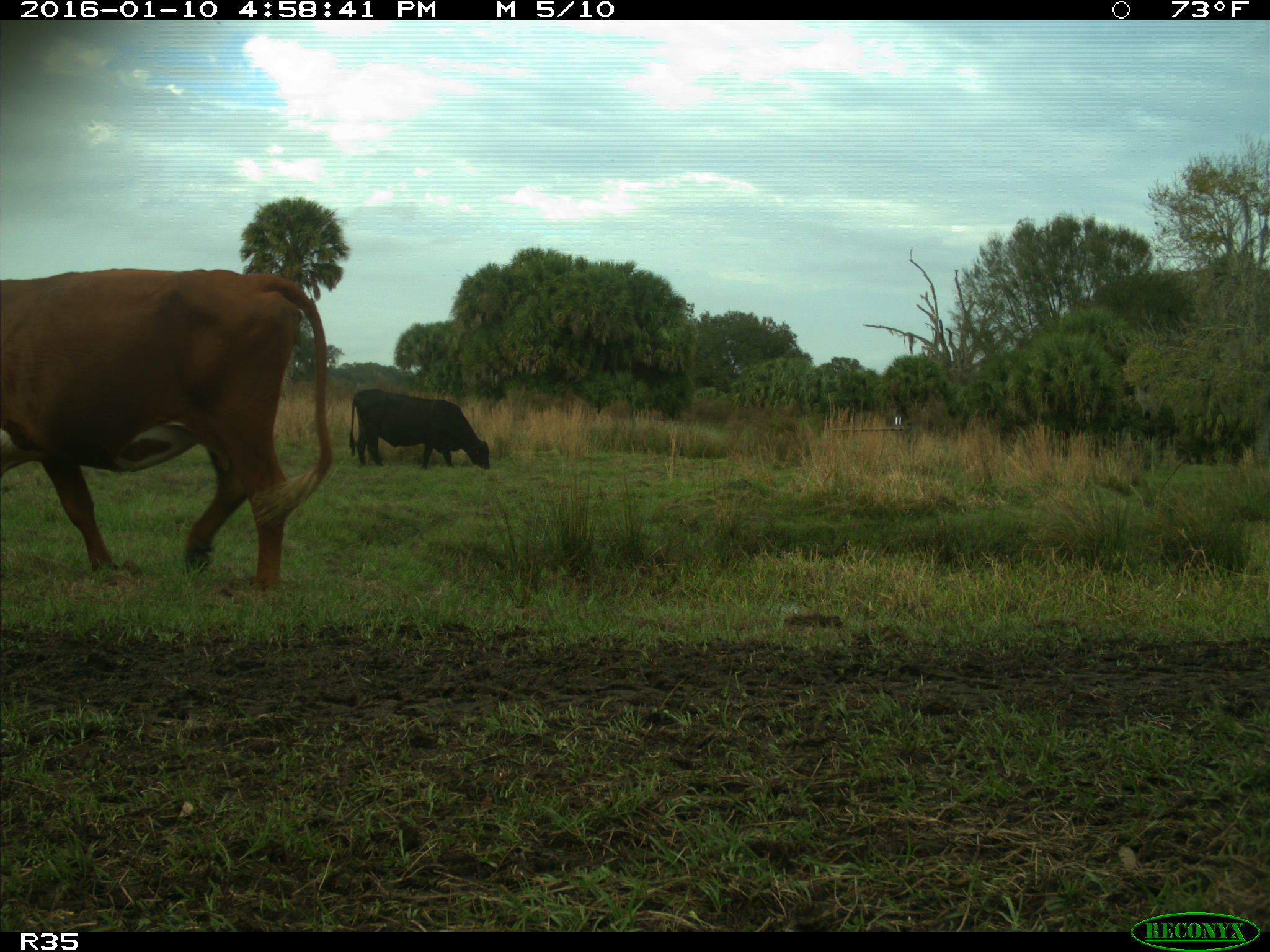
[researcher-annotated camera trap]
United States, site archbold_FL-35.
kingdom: Animalia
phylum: Chordata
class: Mammalia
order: Artiodactyla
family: Bovidae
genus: Bos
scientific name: Bos taurus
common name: domestic cow